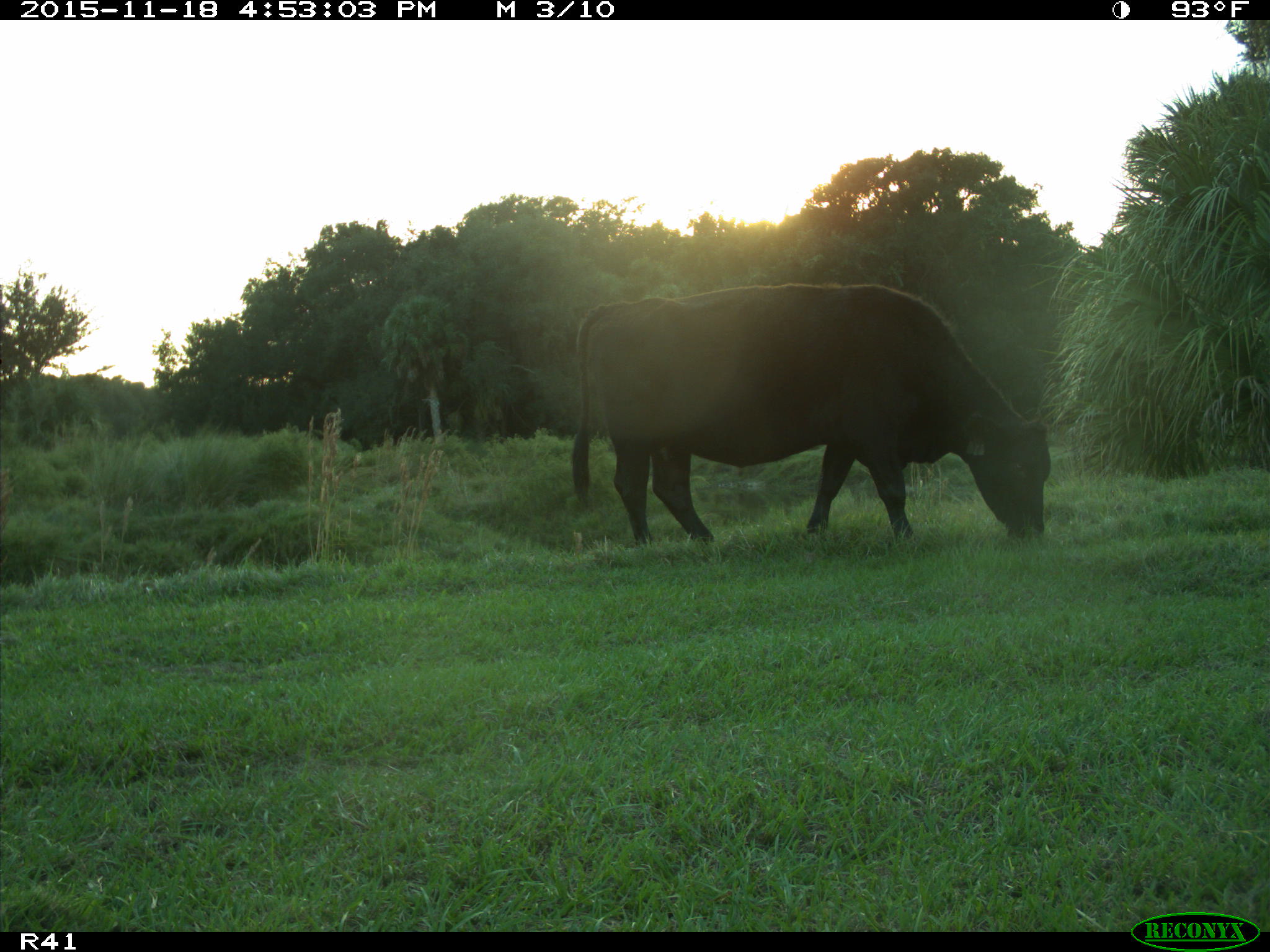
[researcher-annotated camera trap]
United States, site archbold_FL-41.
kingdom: Animalia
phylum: Chordata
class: Mammalia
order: Artiodactyla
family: Bovidae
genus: Bos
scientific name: Bos taurus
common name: domestic cow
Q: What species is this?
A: Bos taurus (domestic cow).